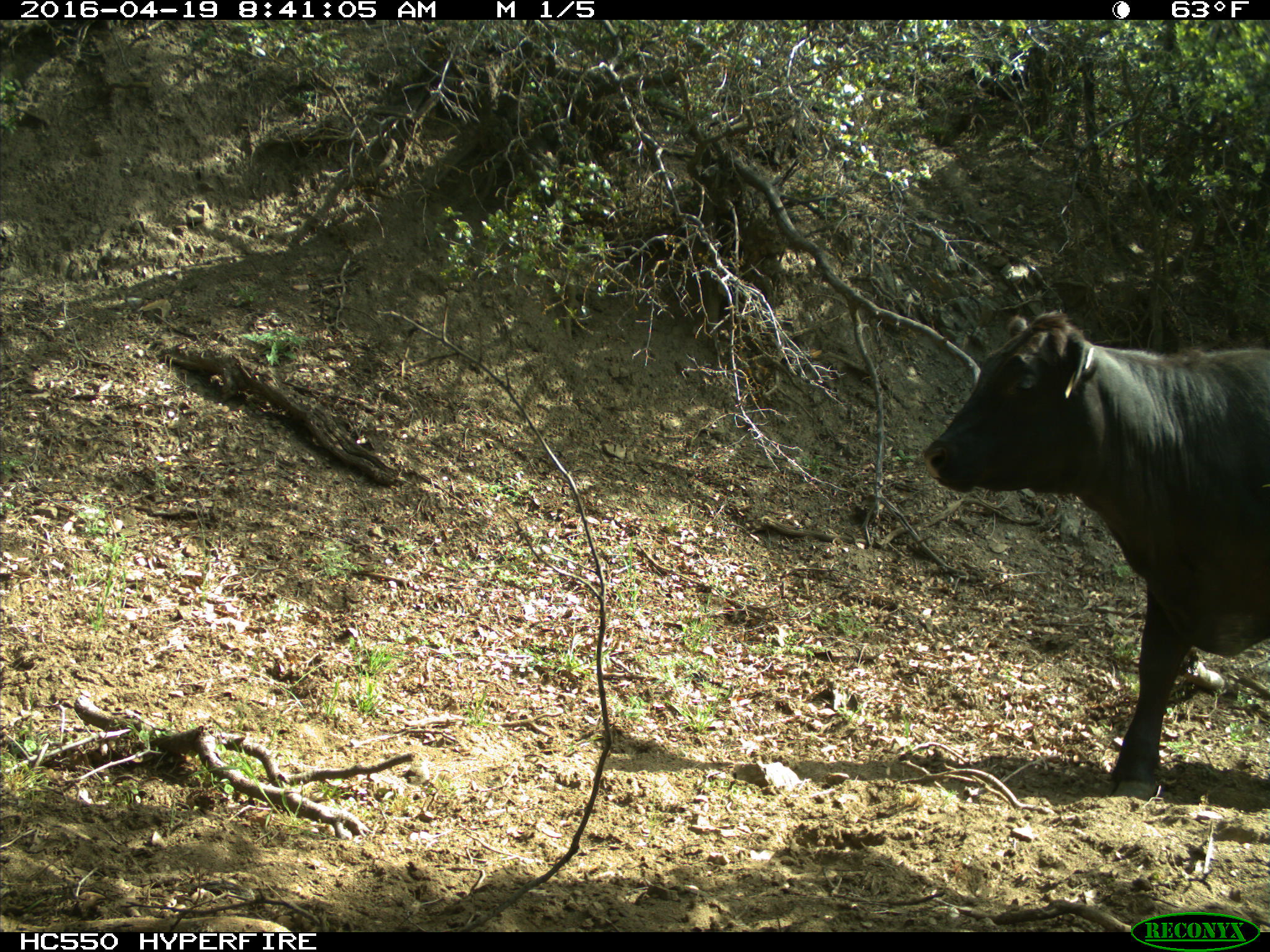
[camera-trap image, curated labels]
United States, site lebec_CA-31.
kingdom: Animalia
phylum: Chordata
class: Mammalia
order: Artiodactyla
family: Bovidae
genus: Bos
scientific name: Bos taurus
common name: domestic cow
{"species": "Bos taurus (domestic cow)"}